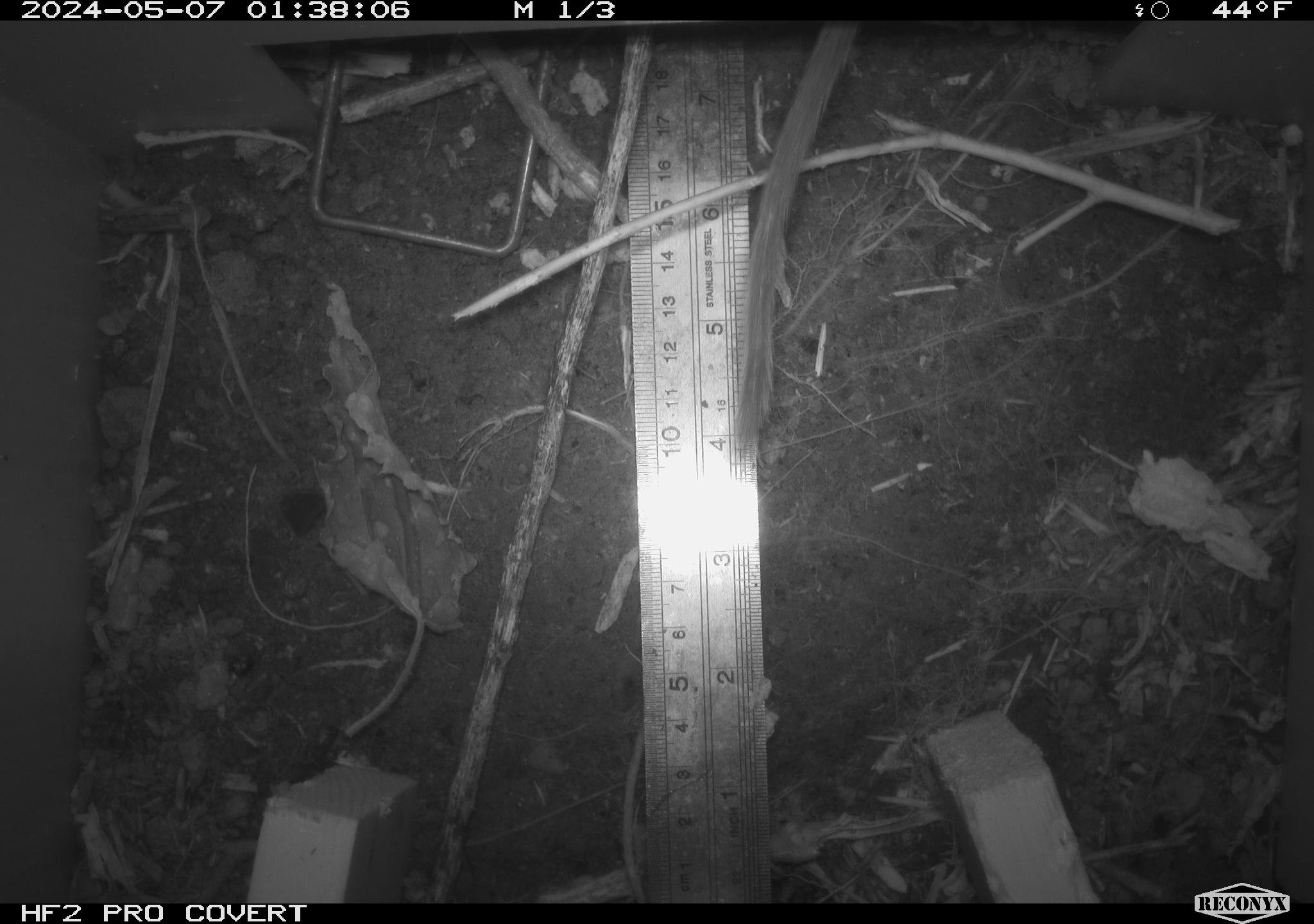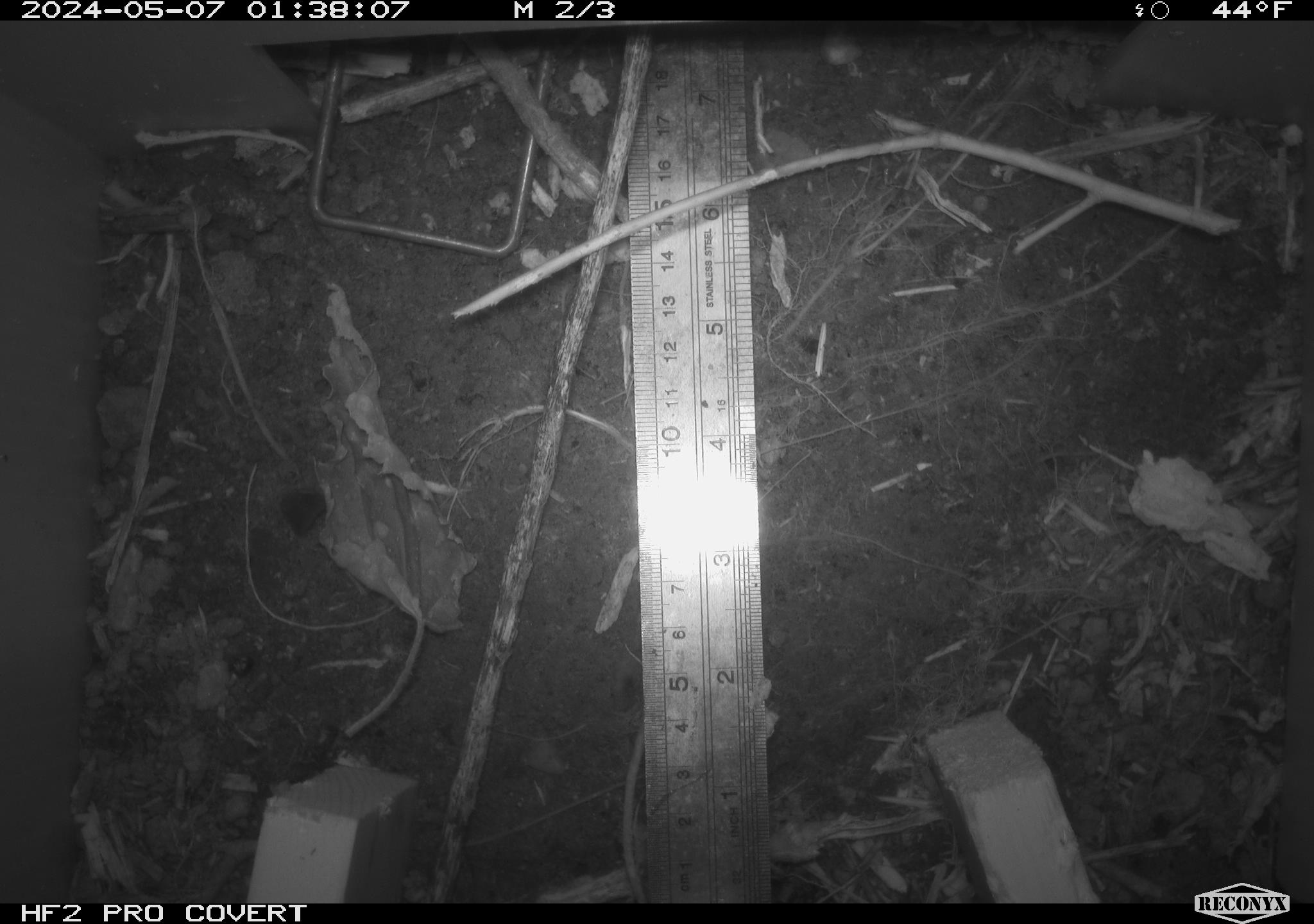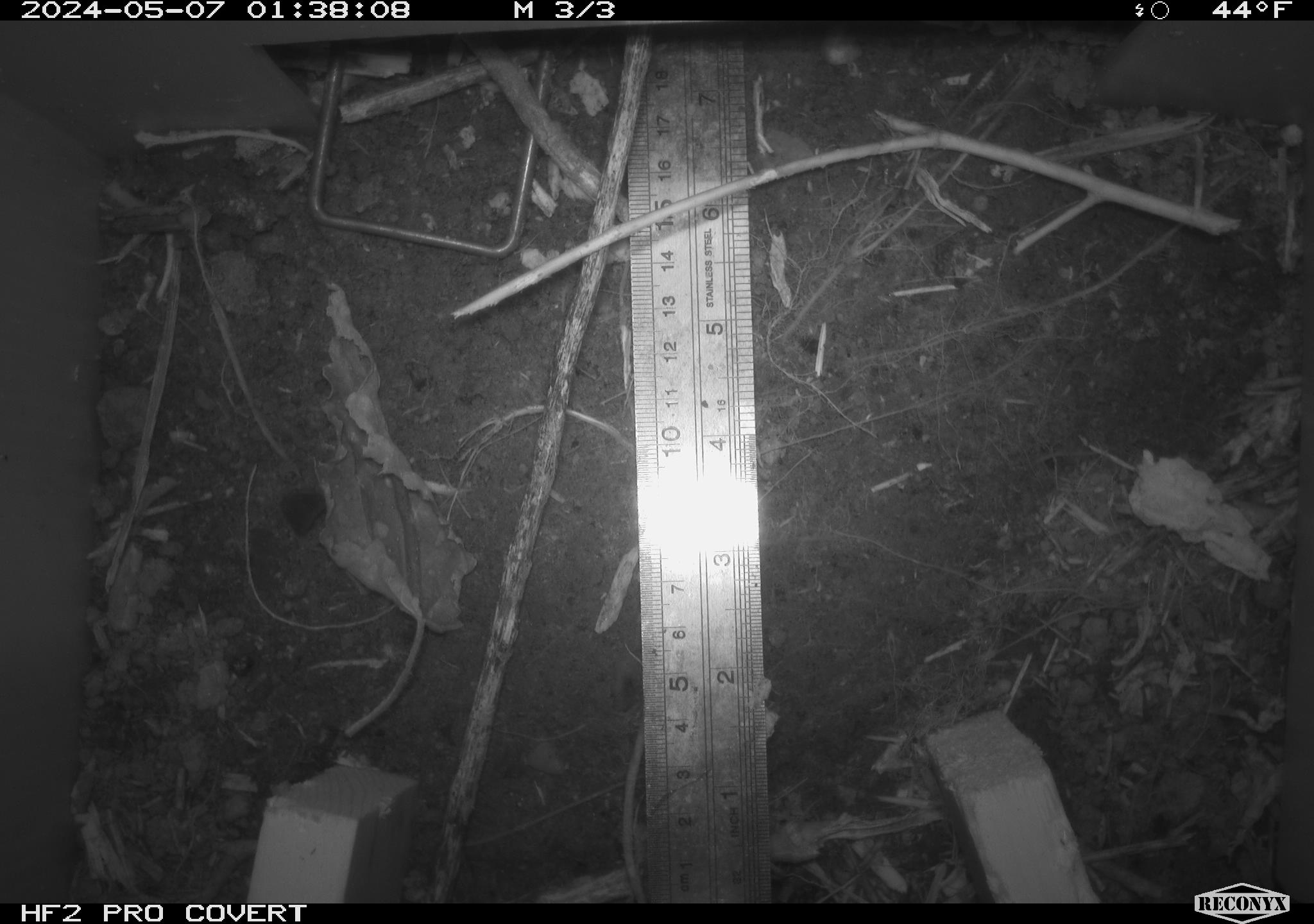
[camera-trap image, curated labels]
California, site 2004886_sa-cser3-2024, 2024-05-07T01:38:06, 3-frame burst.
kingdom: Animalia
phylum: Chordata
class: Mammalia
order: Rodentia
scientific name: Rodentia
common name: rodent